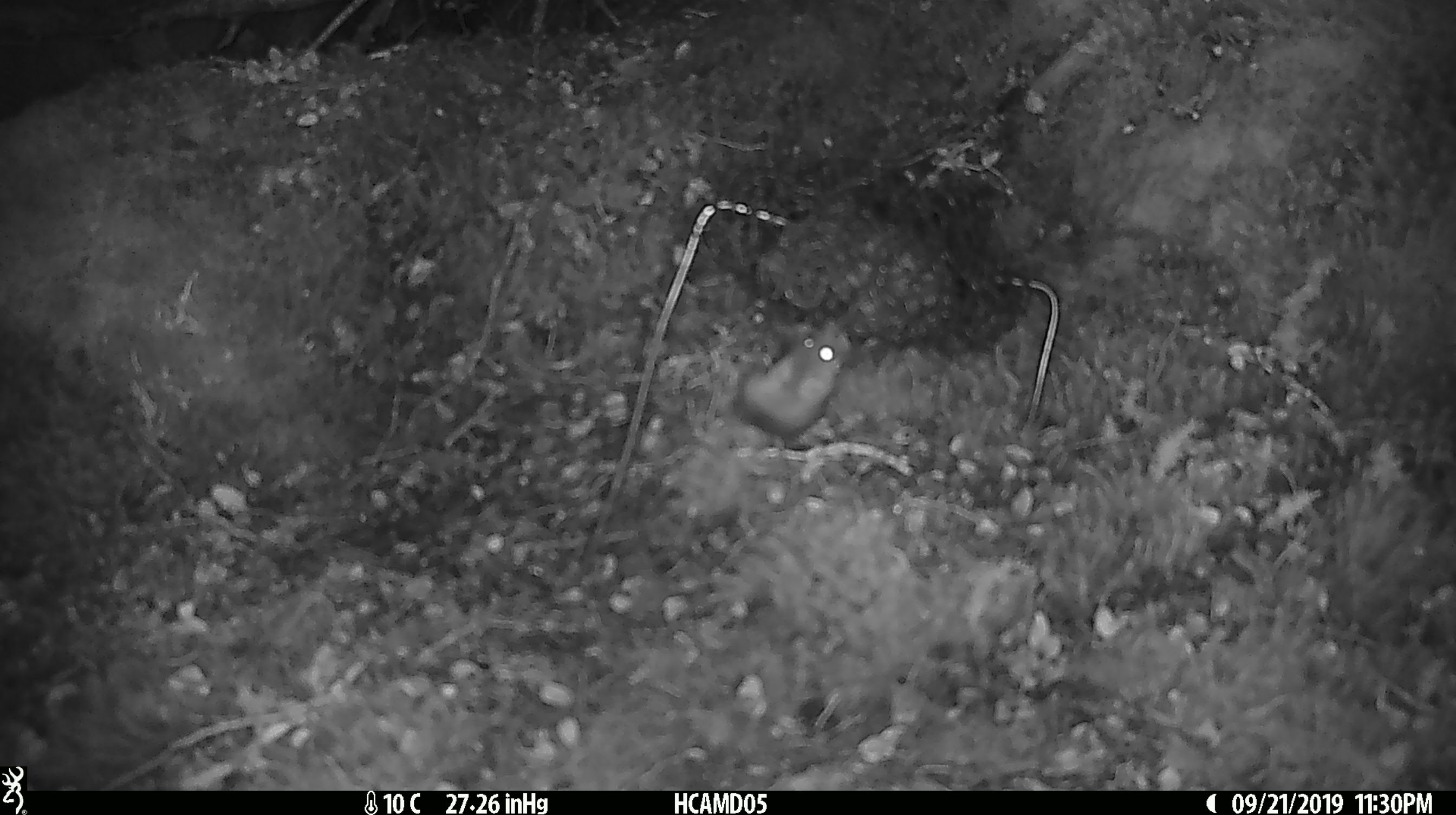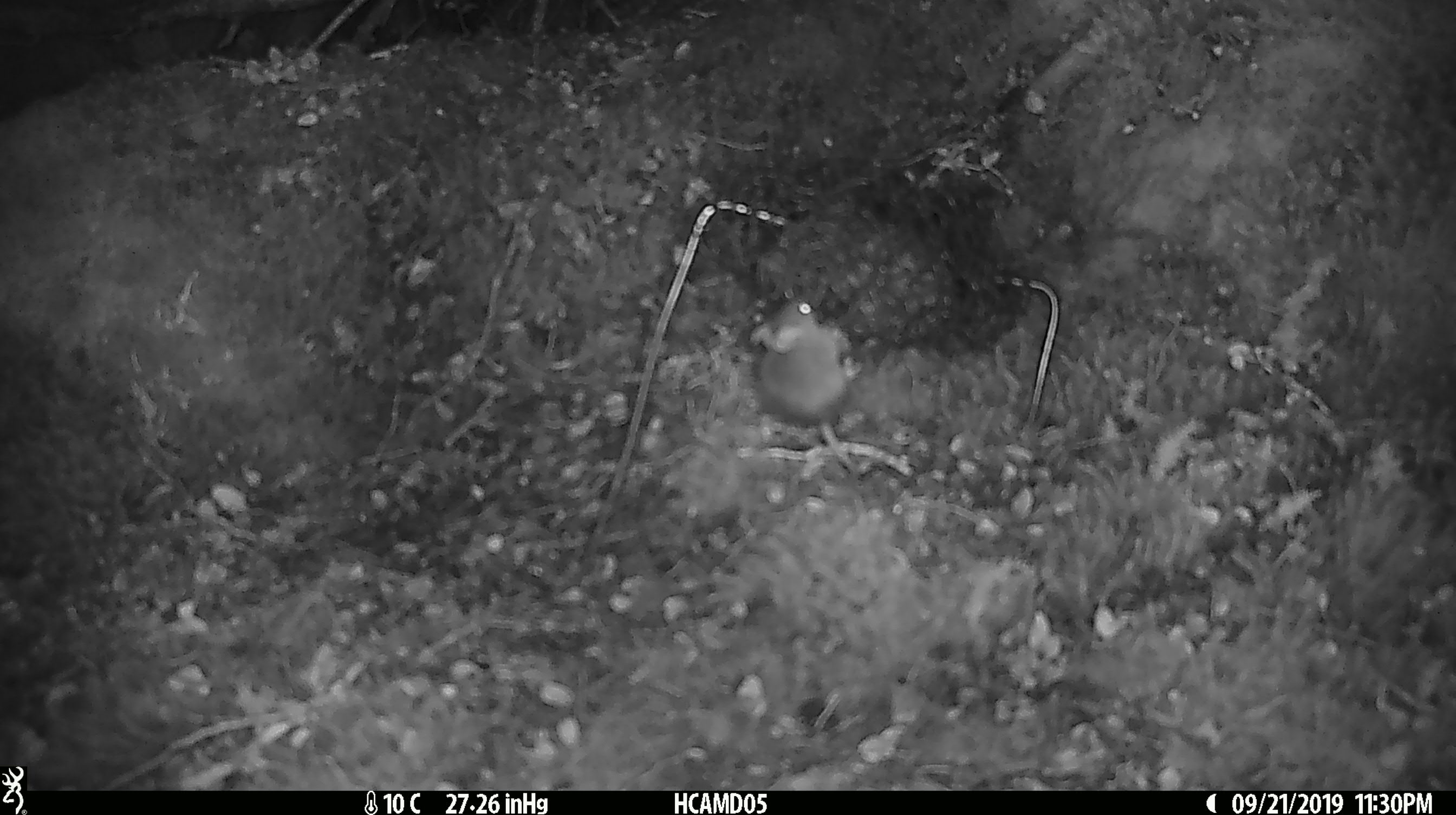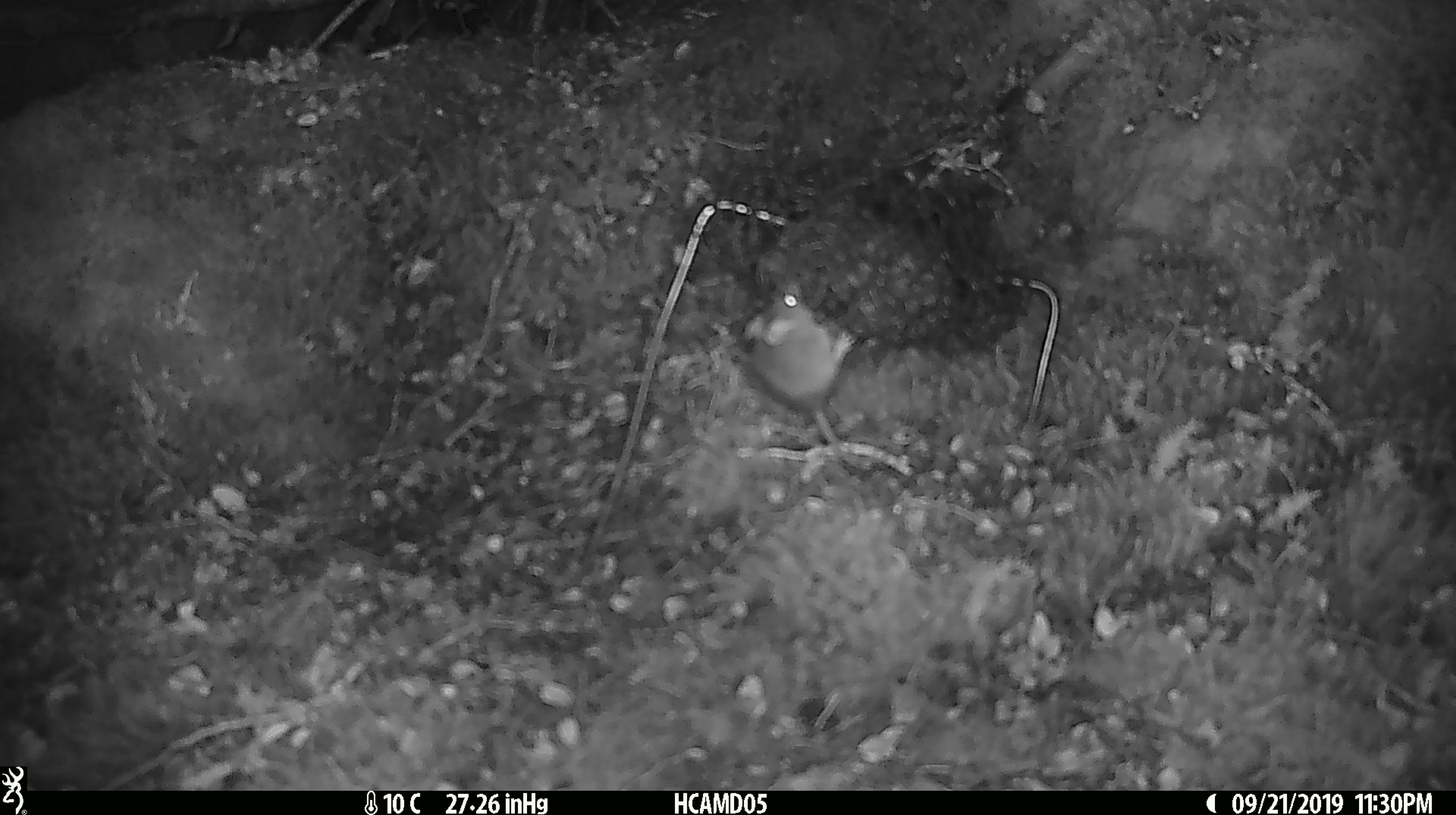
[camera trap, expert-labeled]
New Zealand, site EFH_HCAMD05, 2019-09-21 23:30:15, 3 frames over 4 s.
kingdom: Animalia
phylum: Chordata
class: Mammalia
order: Rodentia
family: Muridae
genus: Mus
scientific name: Mus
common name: mouse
Mouse (Mus).